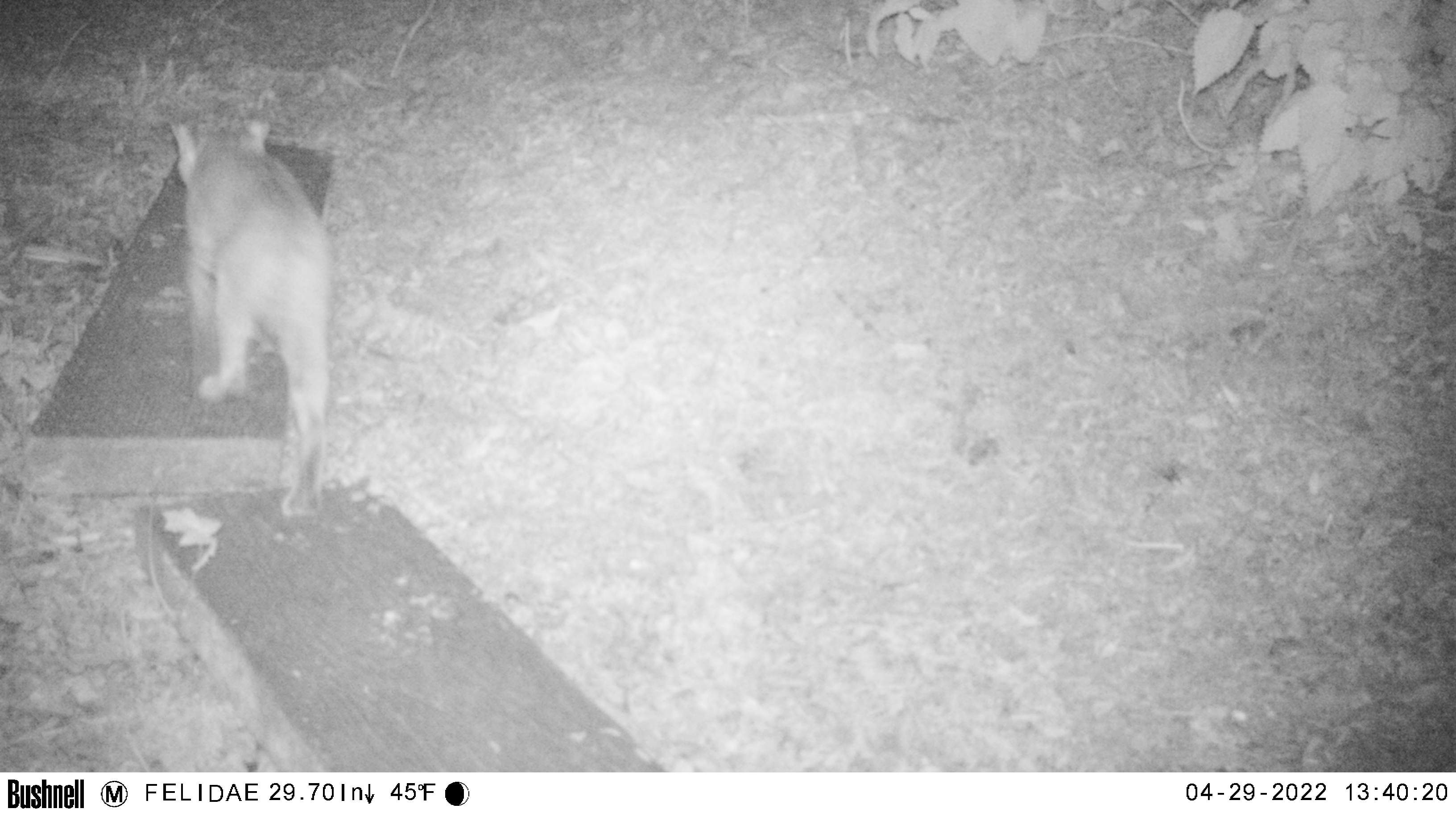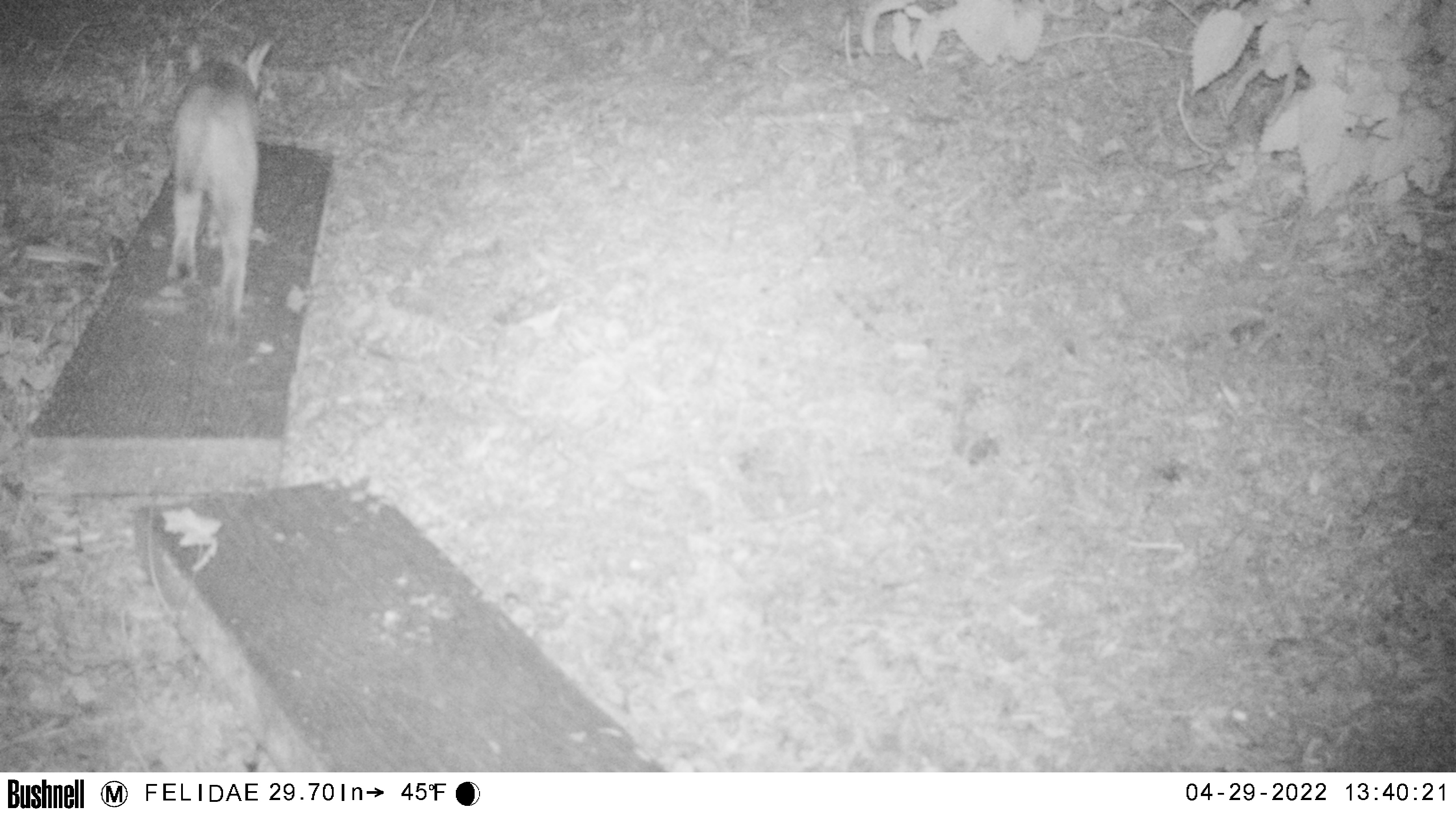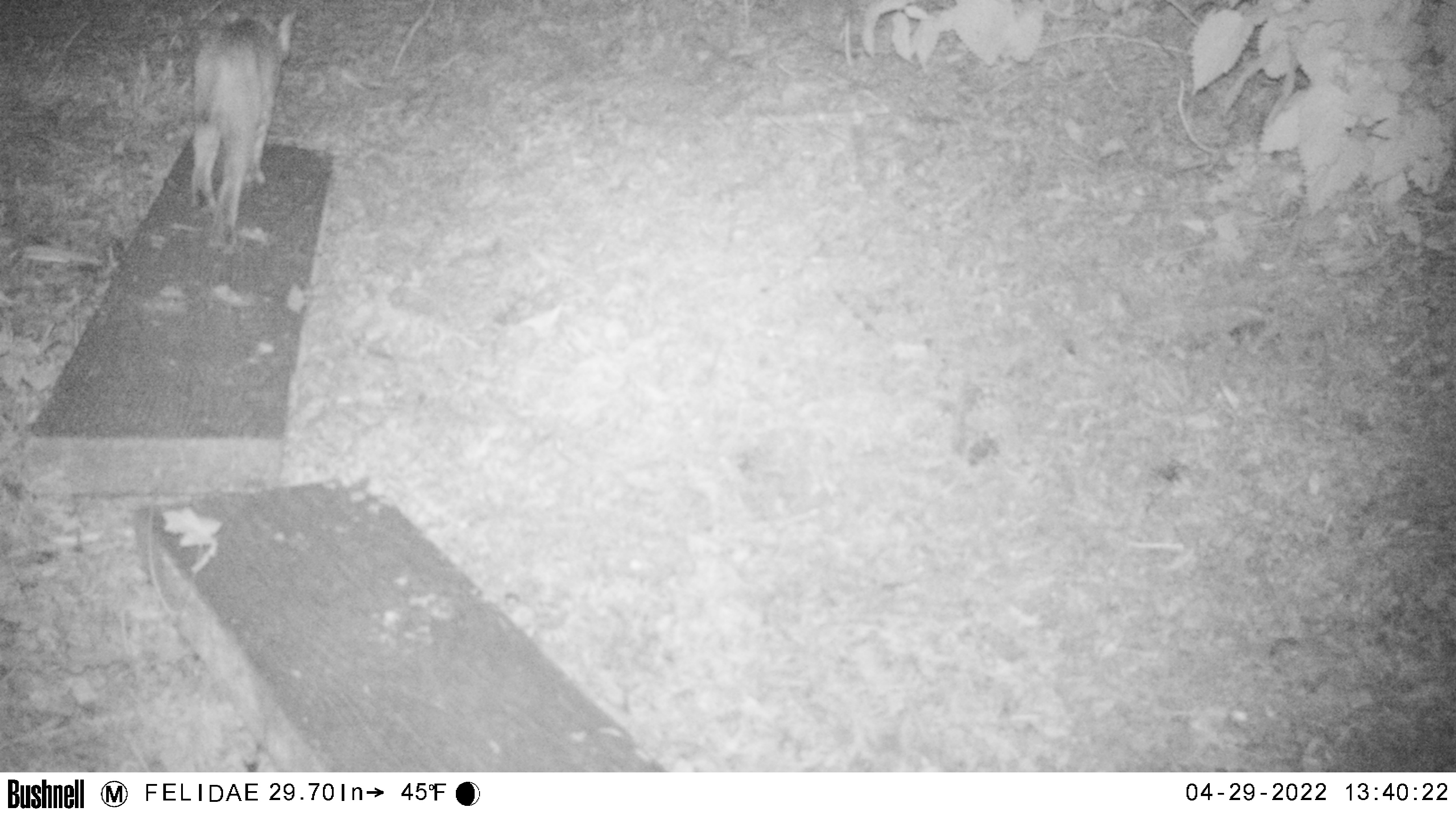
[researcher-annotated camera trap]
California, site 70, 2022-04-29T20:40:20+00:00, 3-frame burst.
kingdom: Animalia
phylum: Chordata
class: Mammalia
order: Carnivora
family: Felidae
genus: Lynx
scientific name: Lynx rufus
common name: bobcat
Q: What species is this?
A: Bobcat (Lynx rufus).